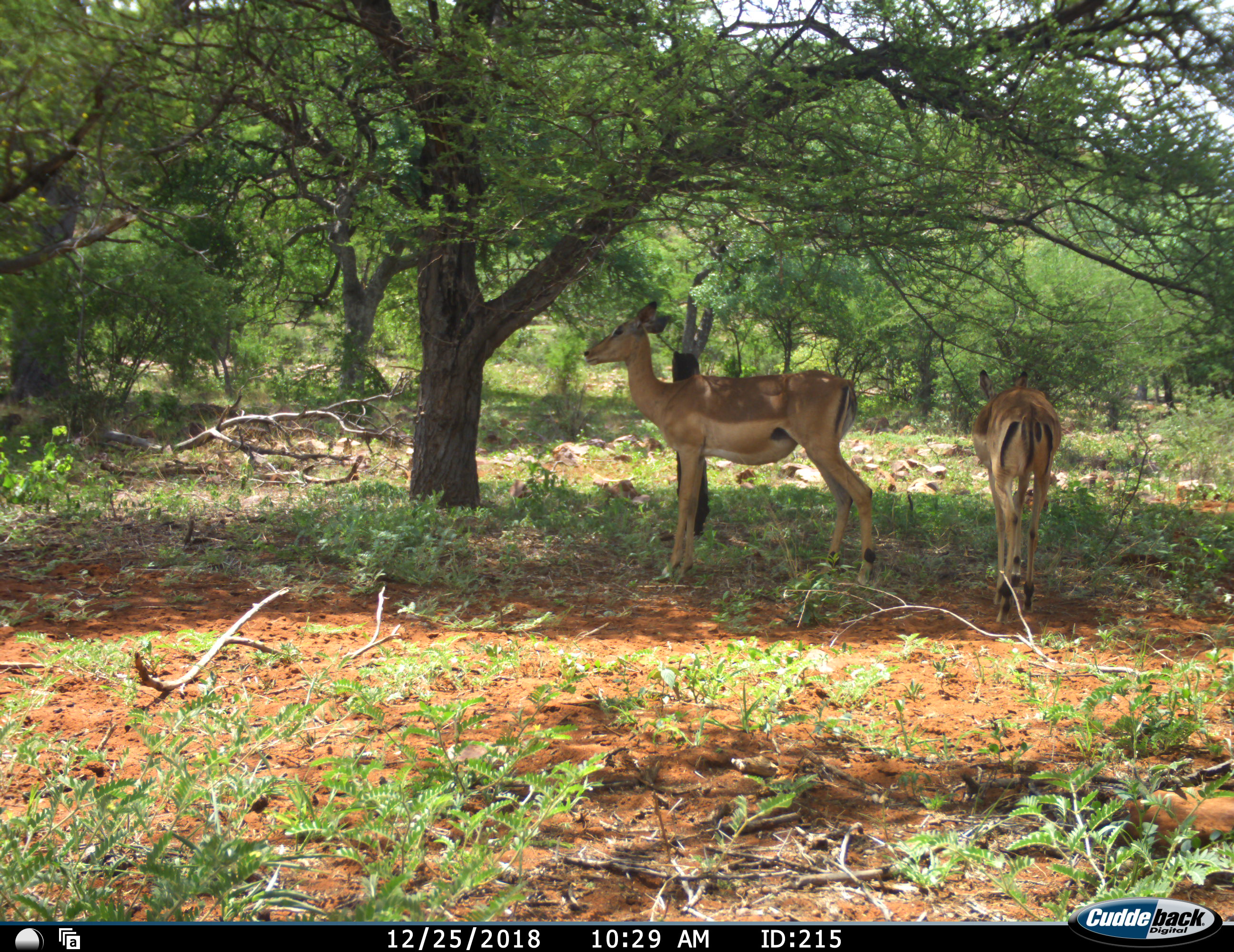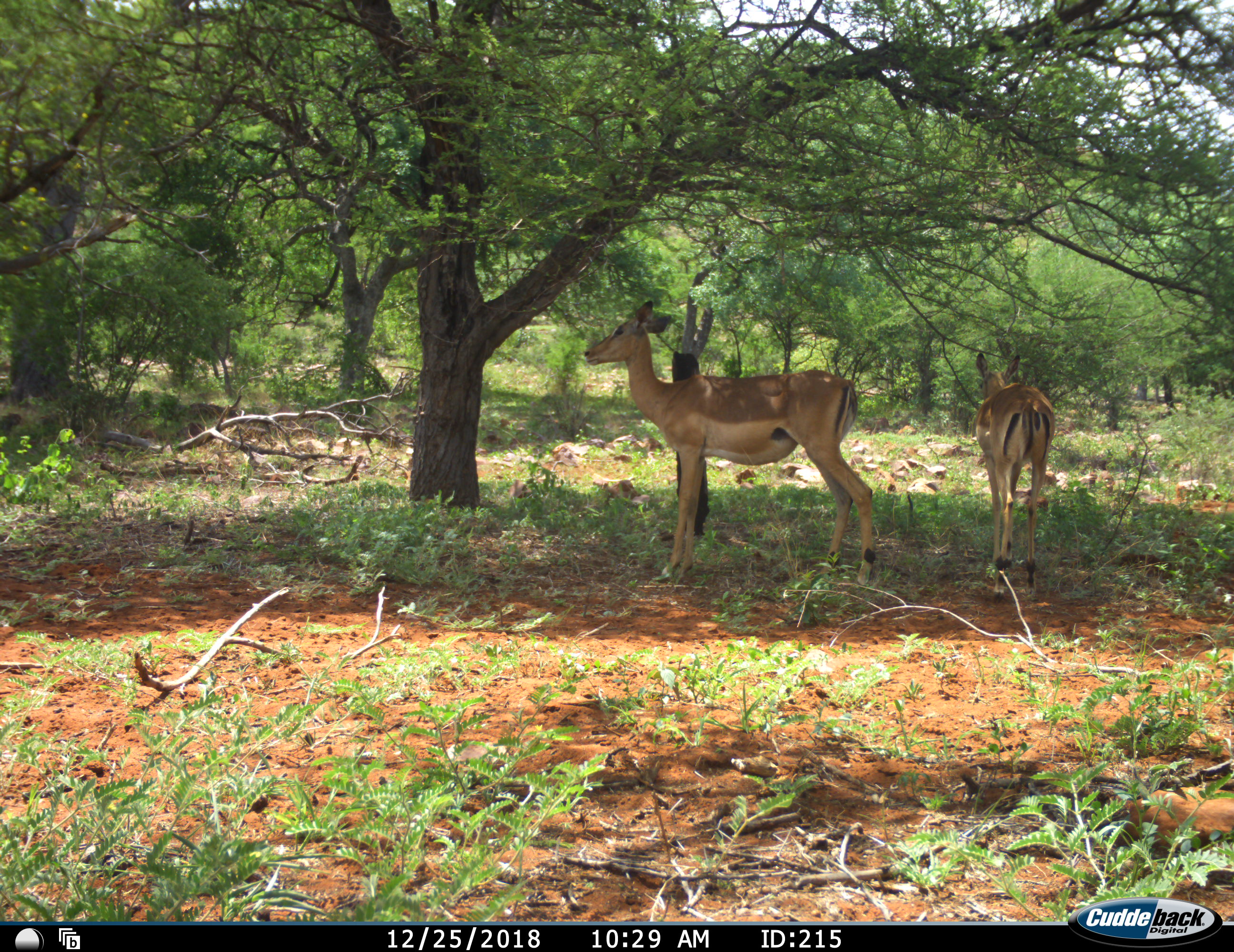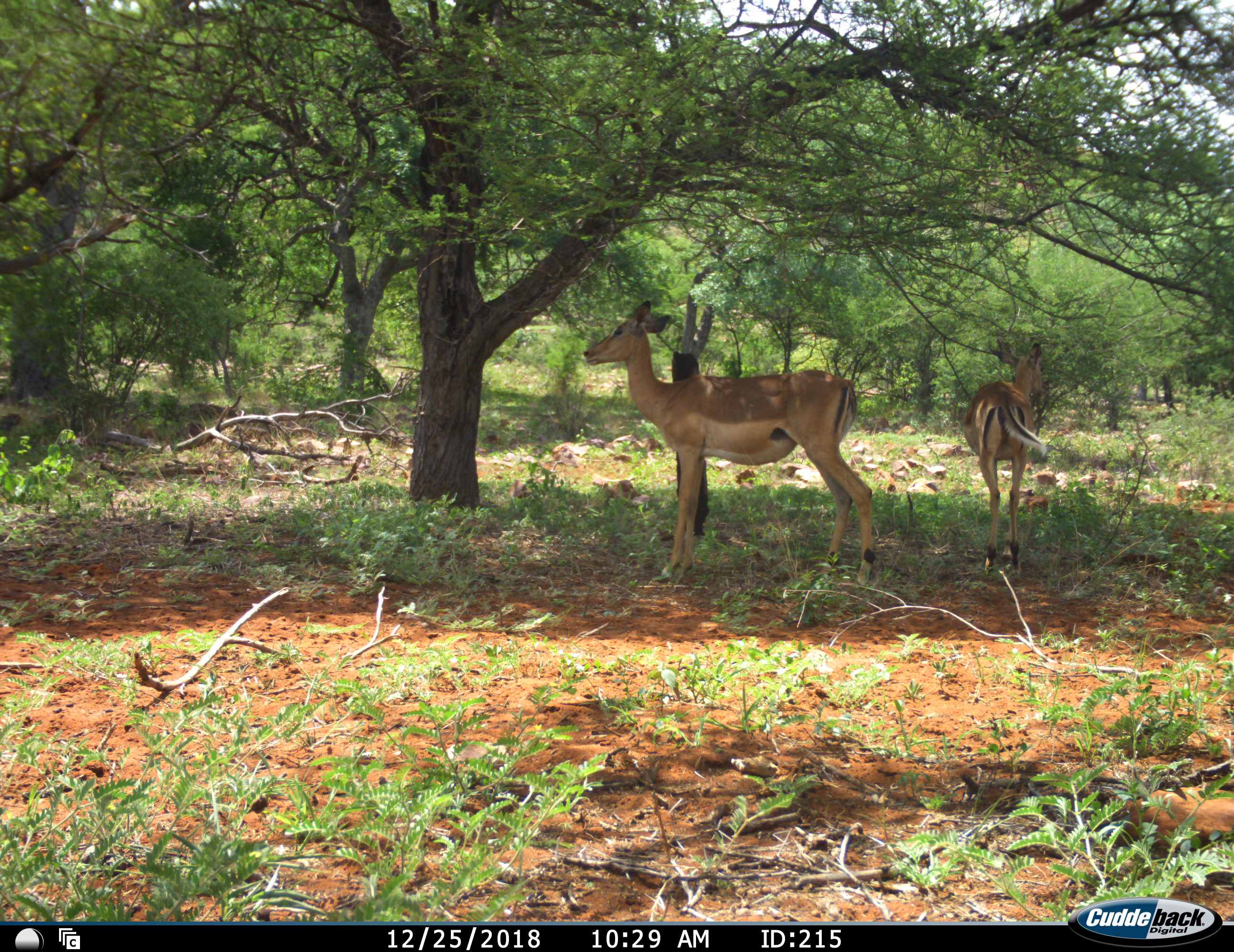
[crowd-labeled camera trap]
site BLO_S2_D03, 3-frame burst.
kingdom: Animalia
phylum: Chordata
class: Mammalia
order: Artiodactyla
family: Bovidae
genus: Aepyceros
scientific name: Aepyceros melampus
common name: impala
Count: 2.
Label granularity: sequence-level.